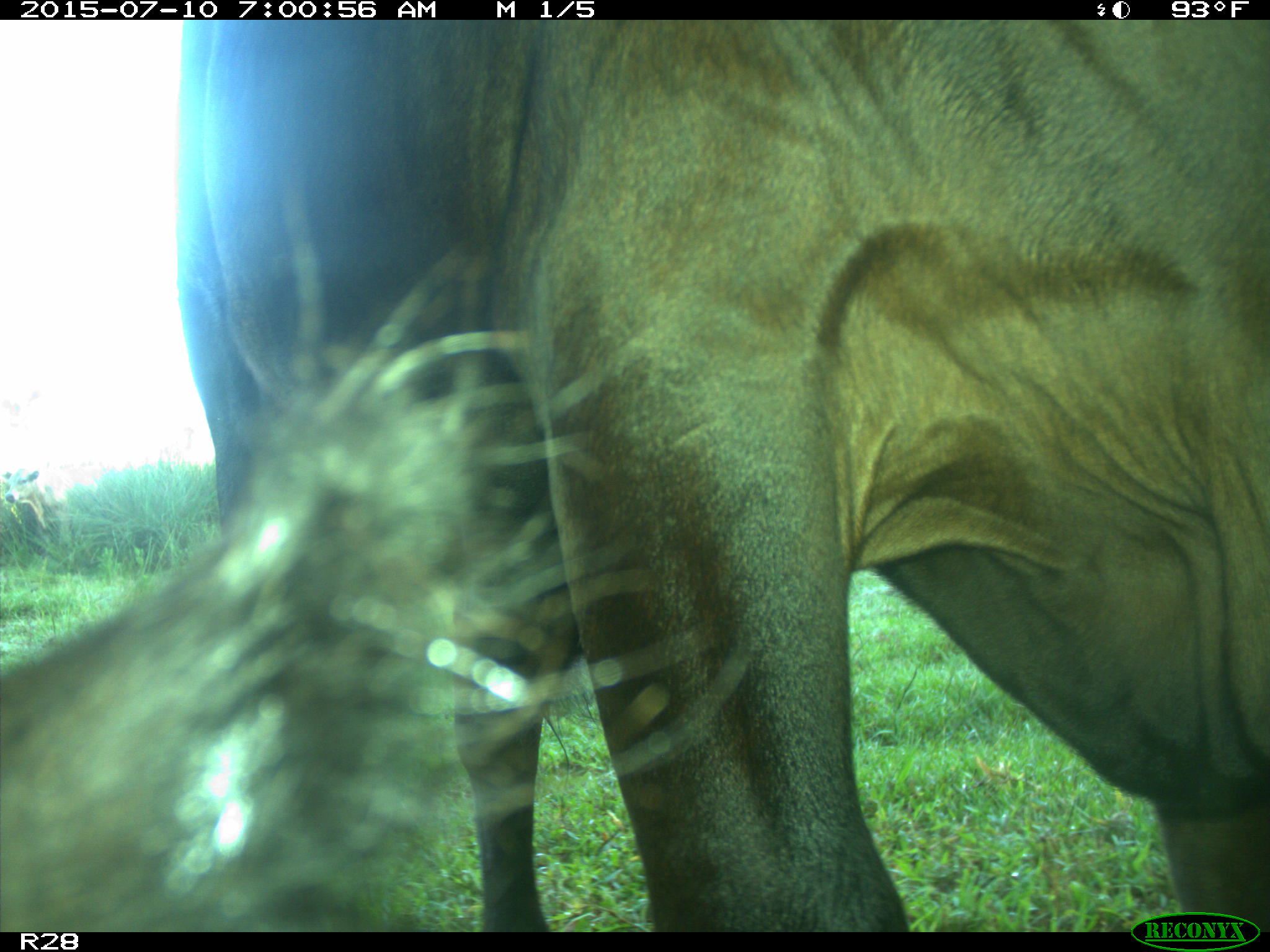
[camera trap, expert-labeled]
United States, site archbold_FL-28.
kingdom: Animalia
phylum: Chordata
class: Mammalia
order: Artiodactyla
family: Bovidae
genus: Bos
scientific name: Bos taurus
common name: domestic cow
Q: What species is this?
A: Bos taurus (domestic cow).